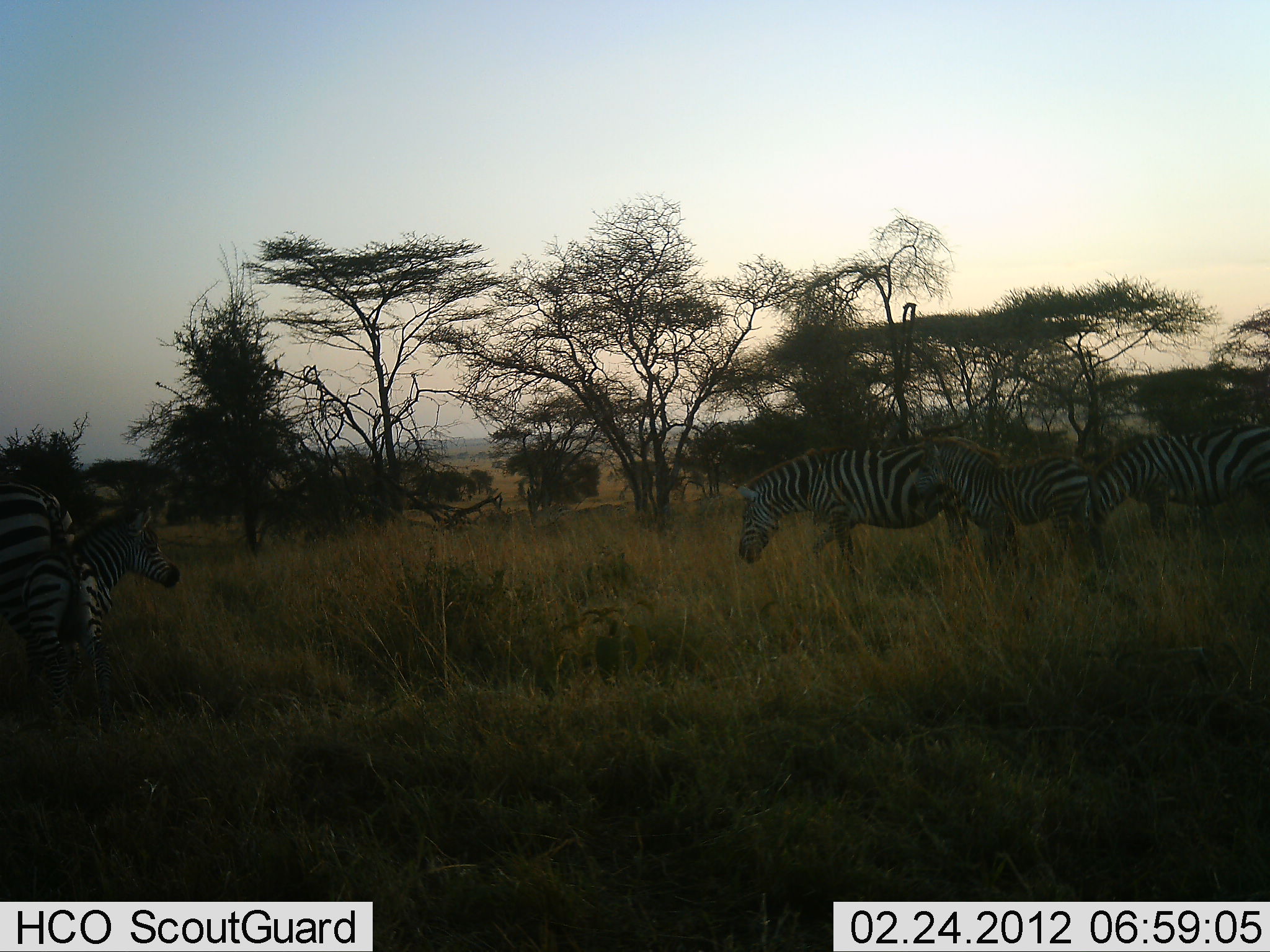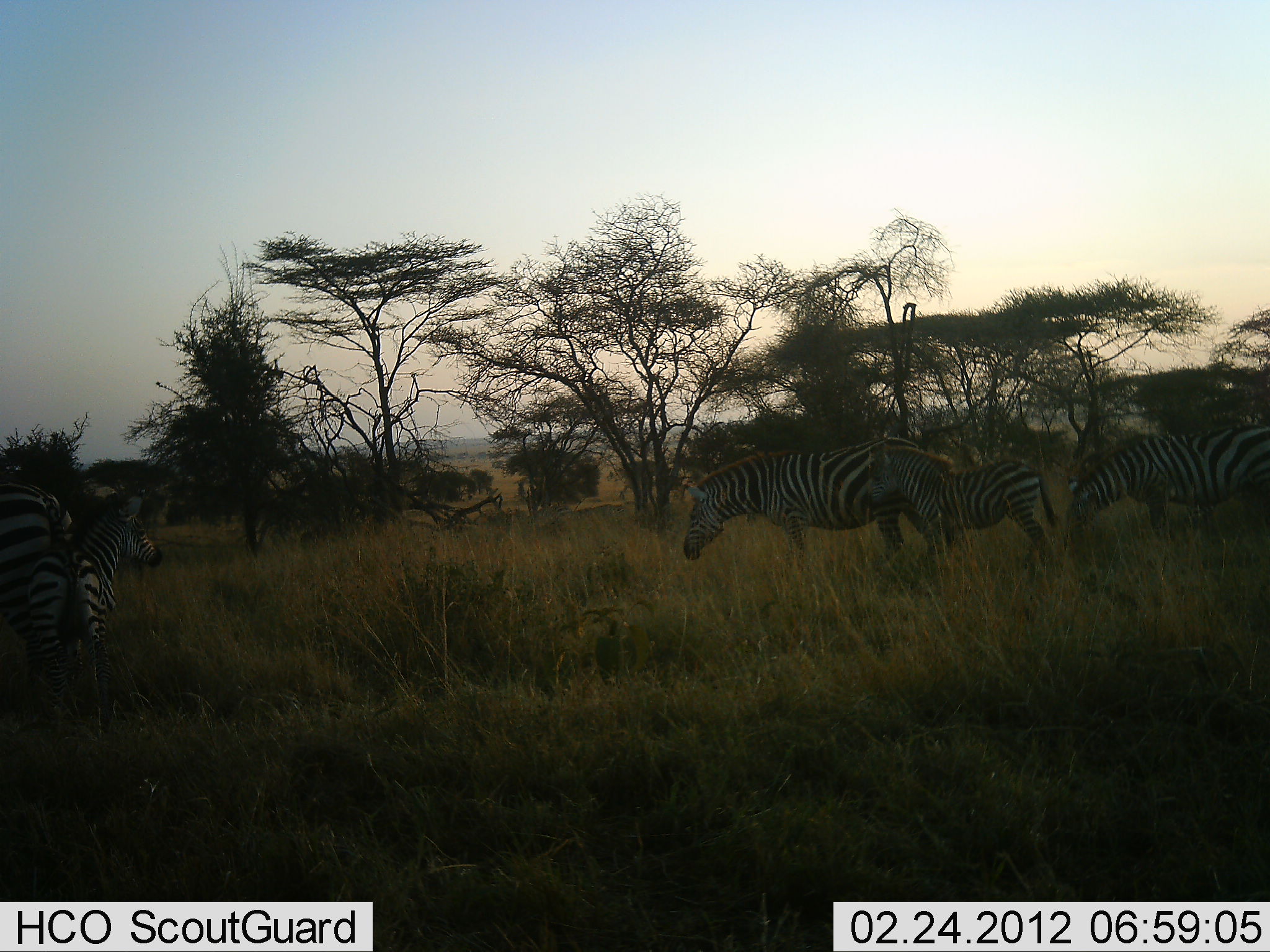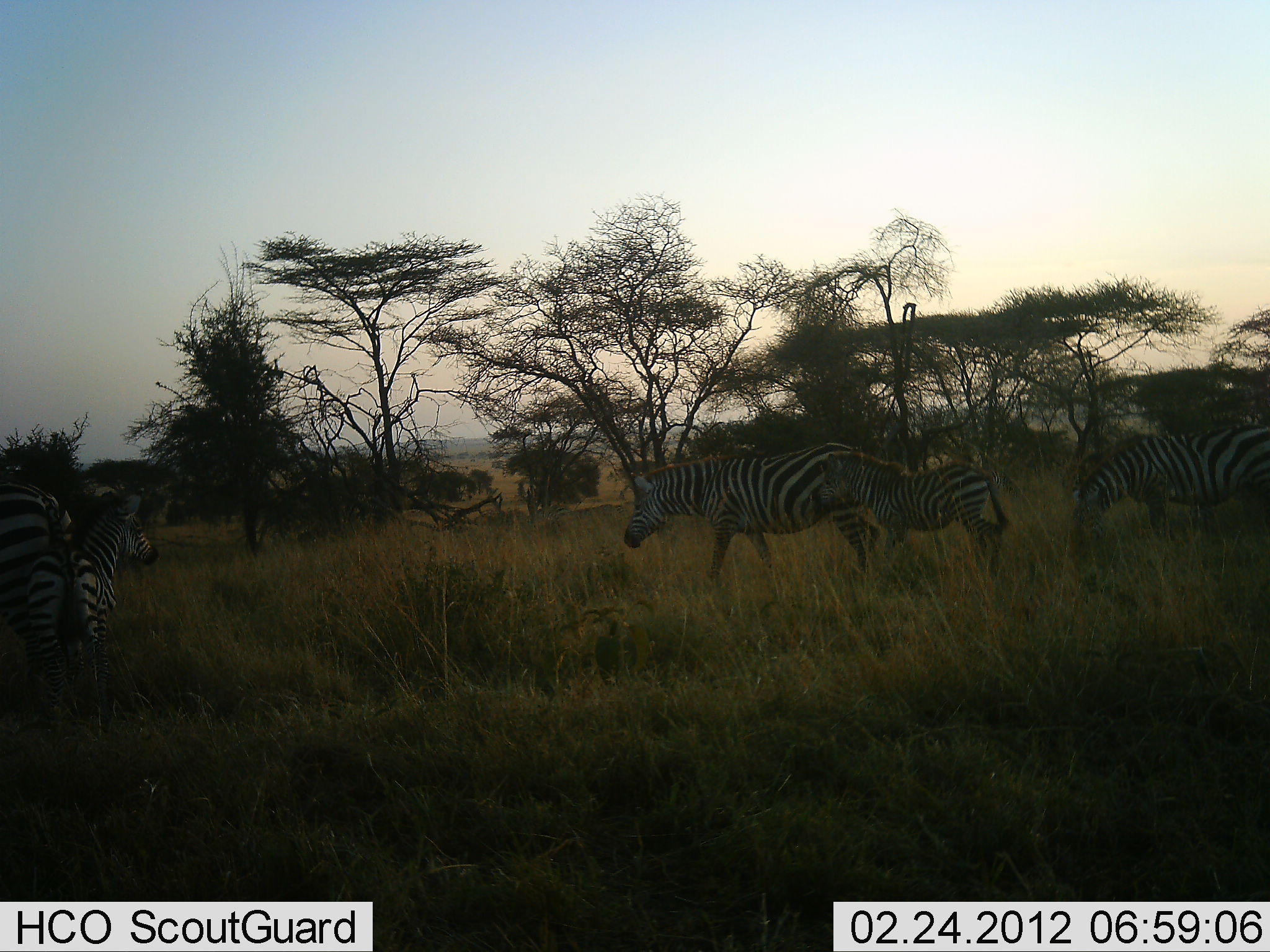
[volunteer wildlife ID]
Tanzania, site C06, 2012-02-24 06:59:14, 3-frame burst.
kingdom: Animalia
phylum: Chordata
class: Mammalia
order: Perissodactyla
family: Equidae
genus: Equus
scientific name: Equus quagga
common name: plains zebra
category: zebra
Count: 5.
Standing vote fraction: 79%.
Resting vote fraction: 0%.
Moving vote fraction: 71%.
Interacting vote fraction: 7%.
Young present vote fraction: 93%.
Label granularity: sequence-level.